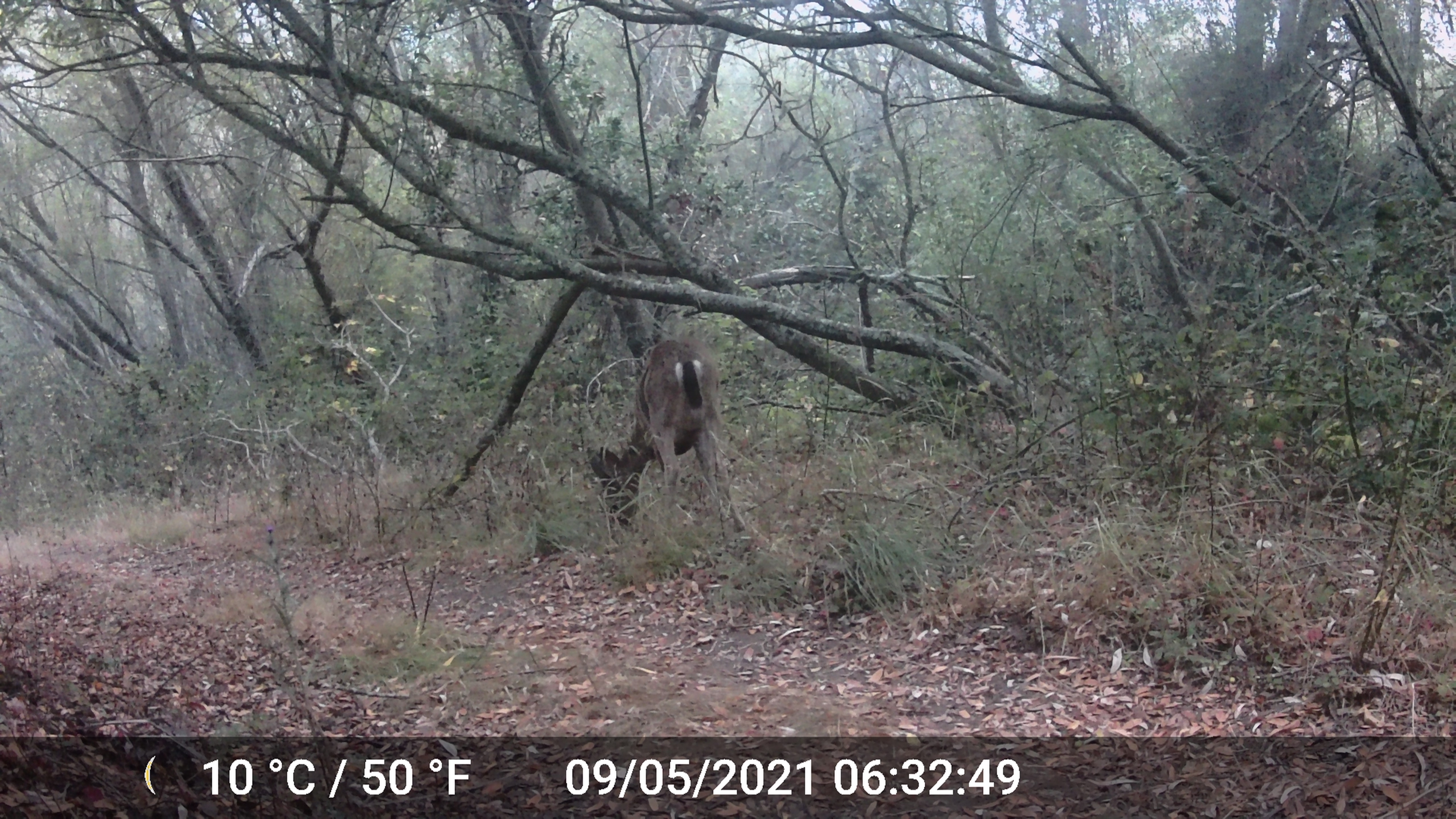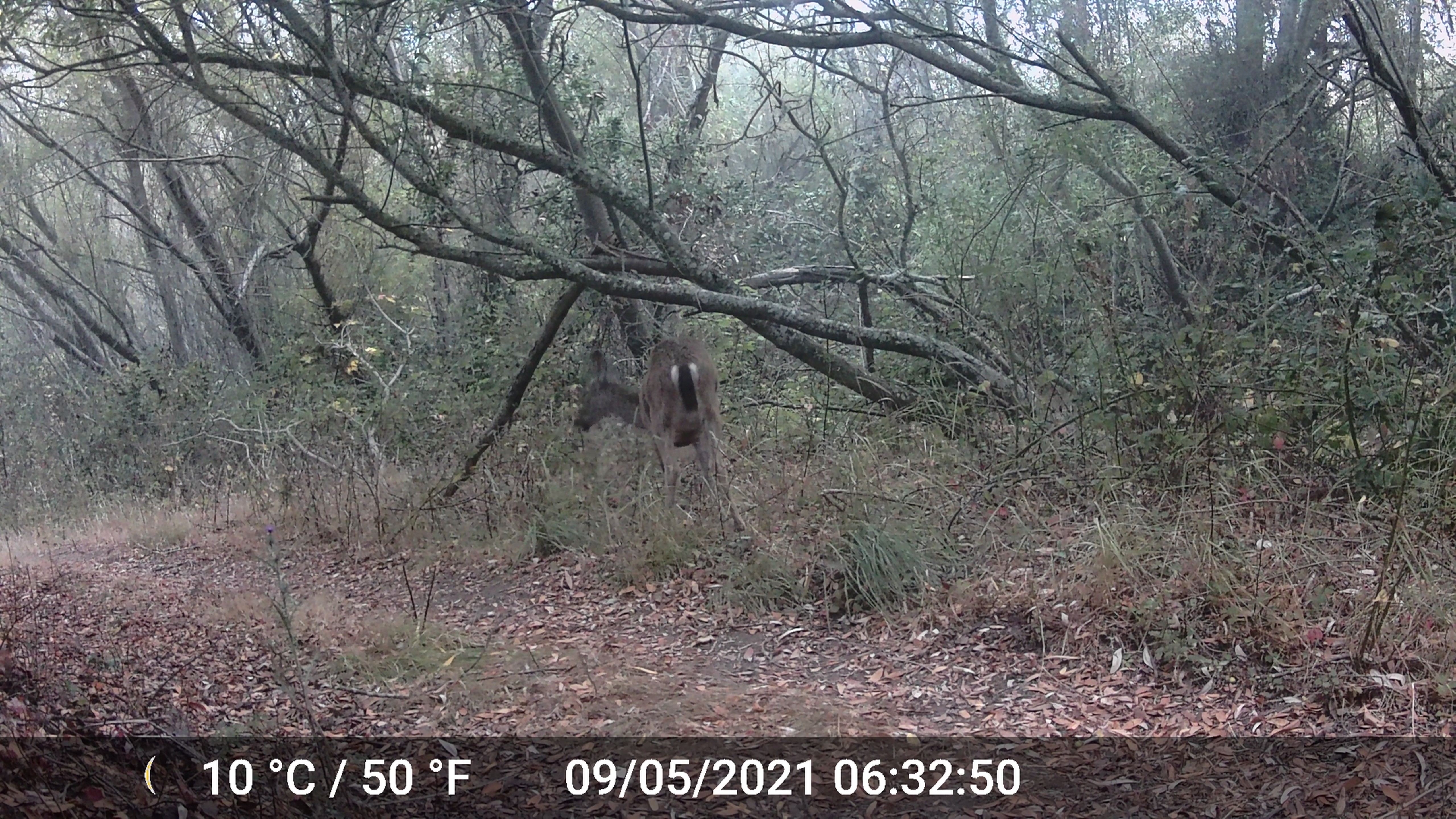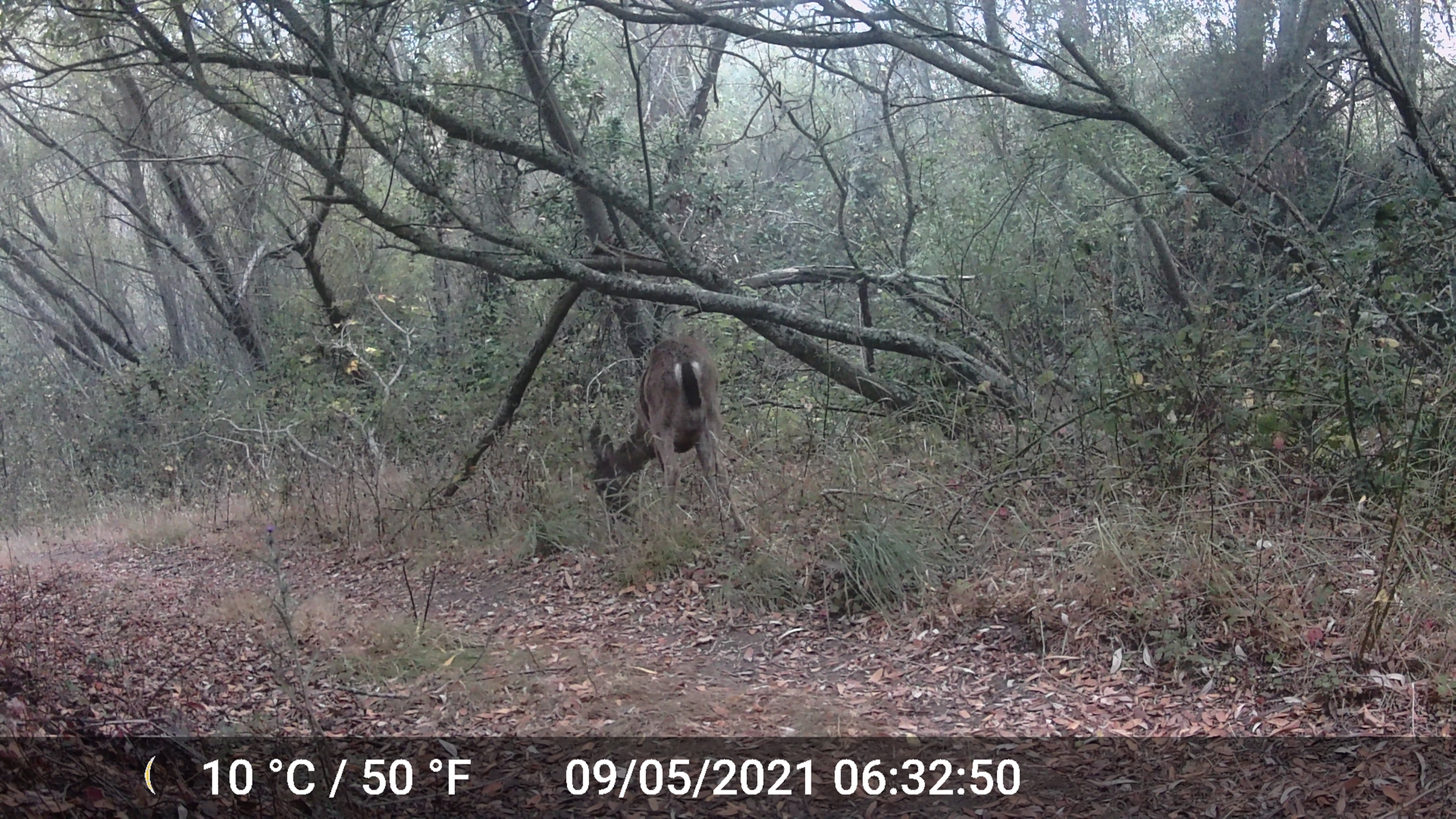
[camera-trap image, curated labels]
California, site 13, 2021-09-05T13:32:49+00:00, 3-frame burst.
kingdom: Animalia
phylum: Chordata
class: Mammalia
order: Artiodactyla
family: Cervidae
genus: Odocoileus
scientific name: Odocoileus hemionus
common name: mule deer